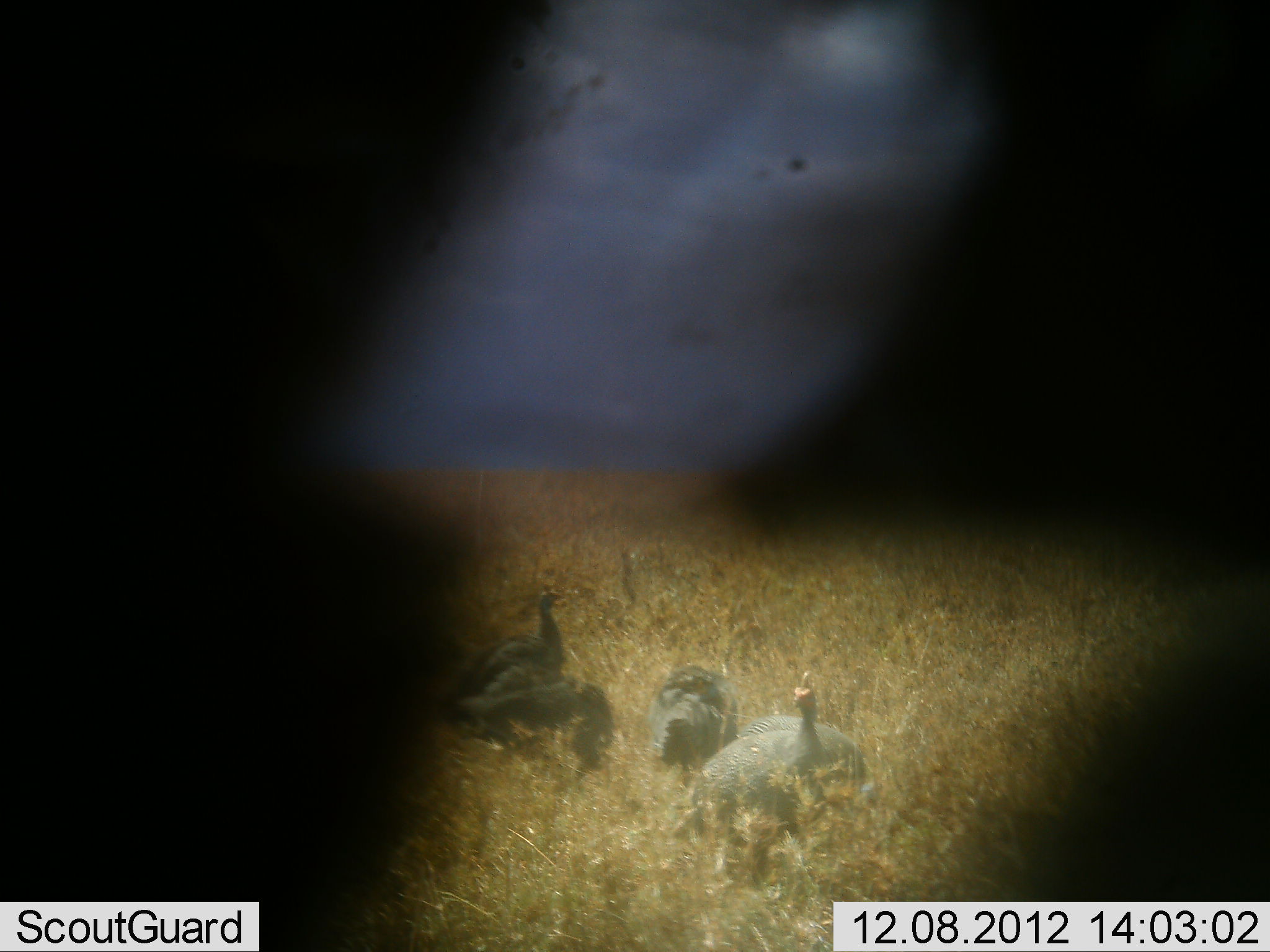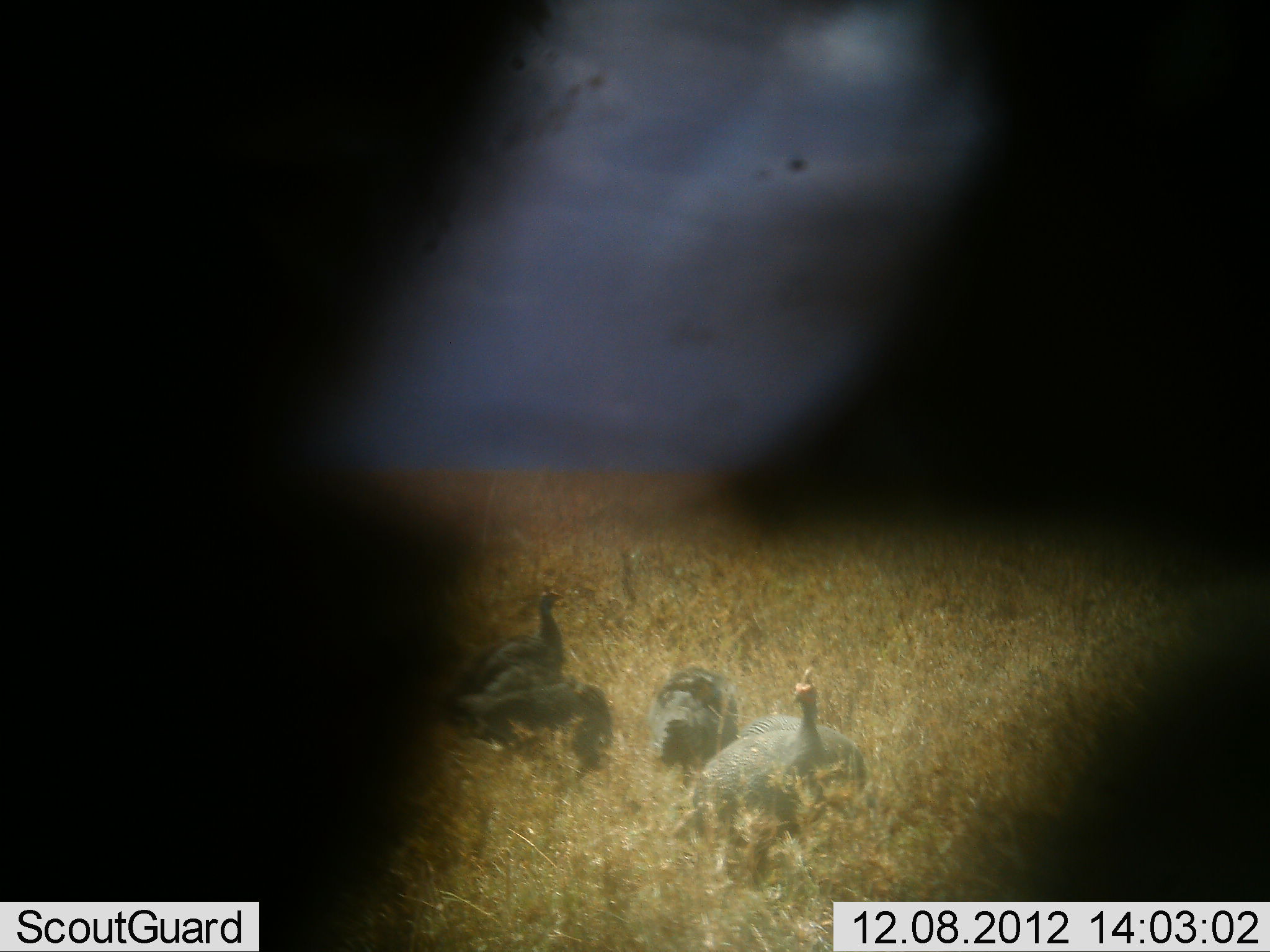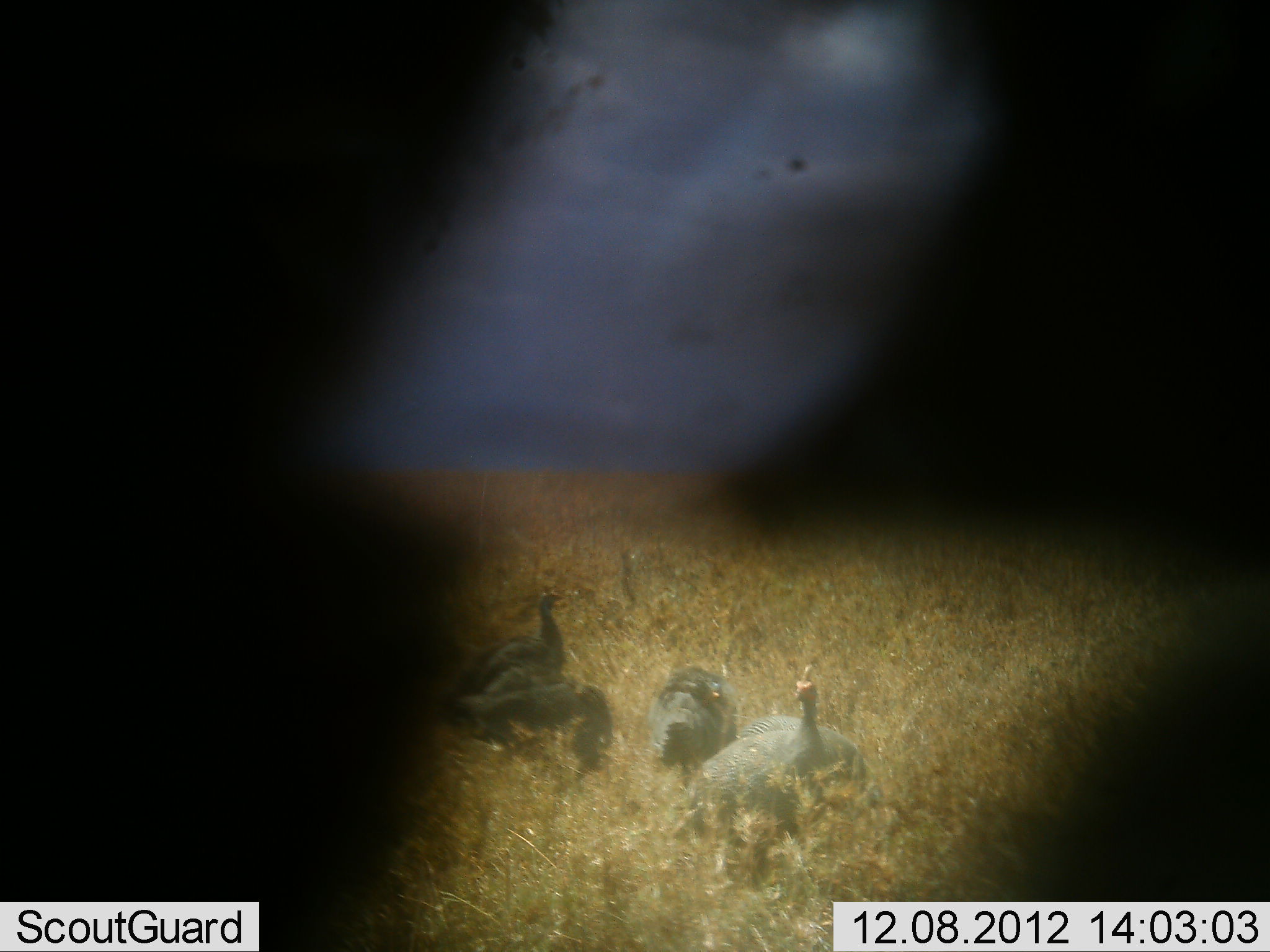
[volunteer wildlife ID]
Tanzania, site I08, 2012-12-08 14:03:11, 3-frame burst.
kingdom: Animalia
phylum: Chordata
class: Aves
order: Galliformes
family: Numididae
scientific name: Numididae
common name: guinea fowl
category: guineafowl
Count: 4.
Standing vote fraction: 90%.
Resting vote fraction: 0%.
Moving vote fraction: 0%.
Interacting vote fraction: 10%.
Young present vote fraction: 0%.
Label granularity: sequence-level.